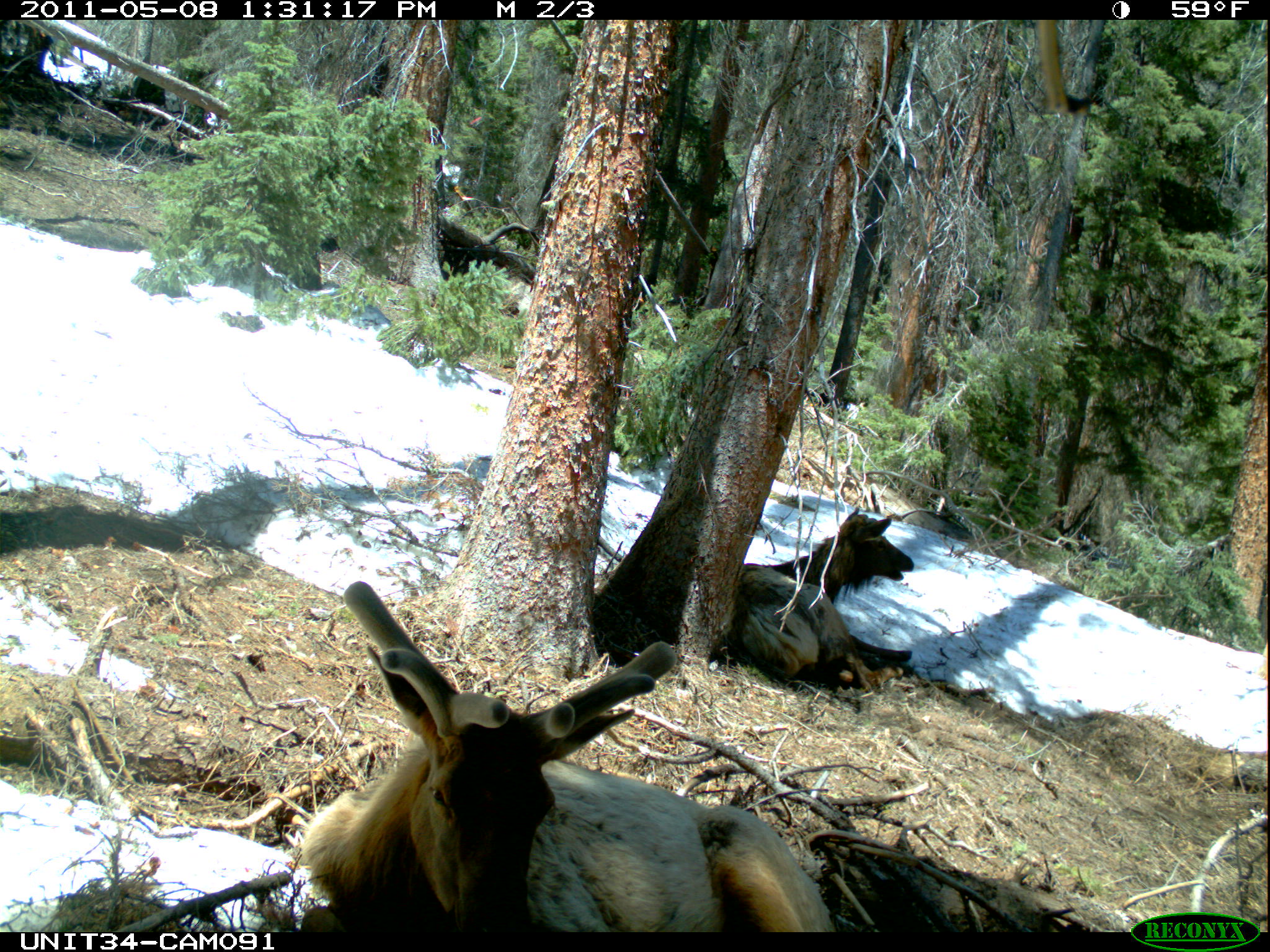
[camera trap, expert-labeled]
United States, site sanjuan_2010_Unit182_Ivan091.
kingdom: Animalia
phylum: Chordata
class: Mammalia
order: Artiodactyla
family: Cervidae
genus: Cervus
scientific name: Cervus elaphus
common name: red deer